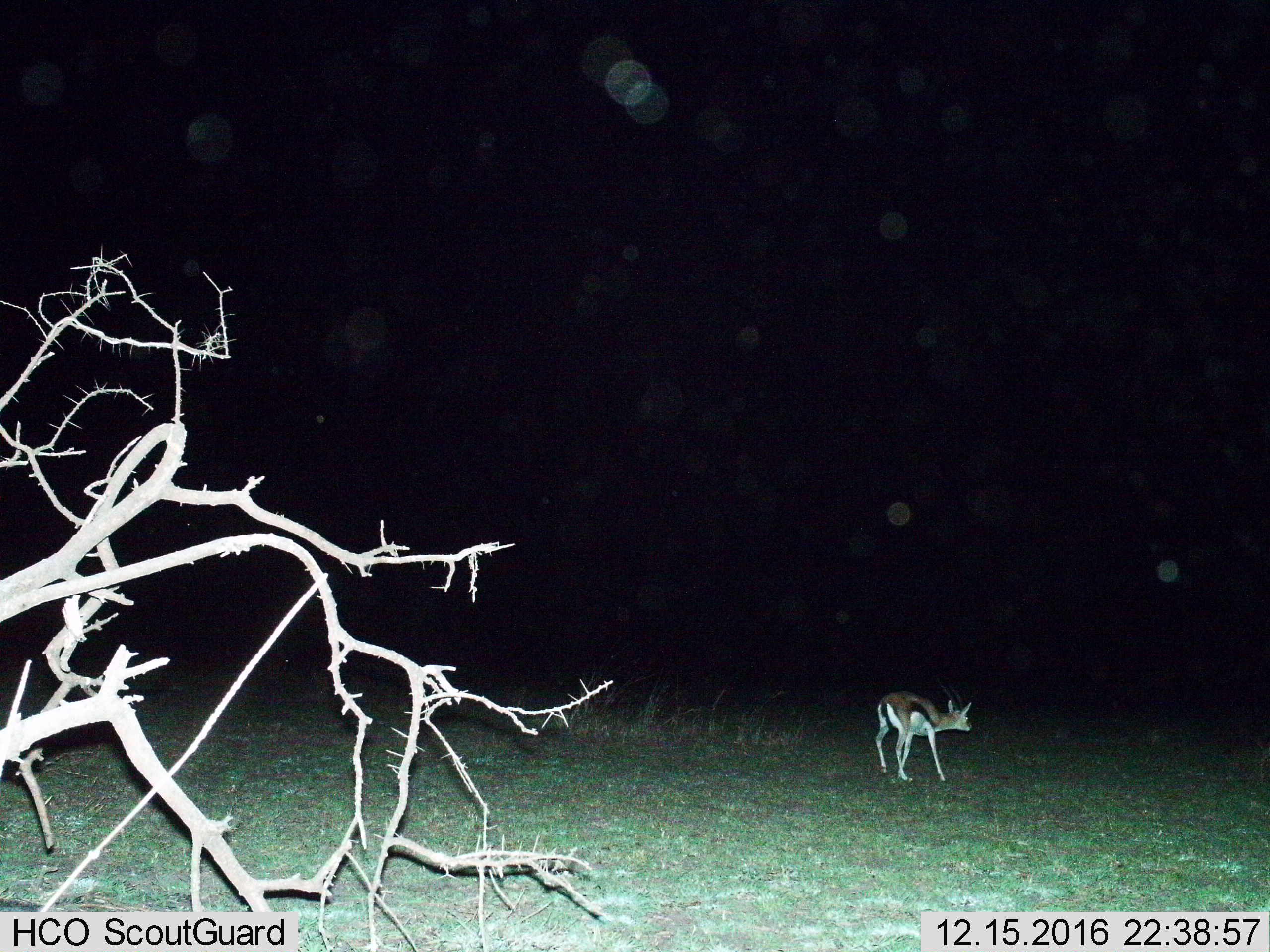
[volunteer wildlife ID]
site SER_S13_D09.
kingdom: Animalia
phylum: Chordata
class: Mammalia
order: Artiodactyla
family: Bovidae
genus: Eudorcas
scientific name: Eudorcas thomsonii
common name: thomson's gazelle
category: gazellethomsons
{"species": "gazellethomsons (thomson's gazelle) (Eudorcas thomsonii)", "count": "1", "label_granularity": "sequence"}